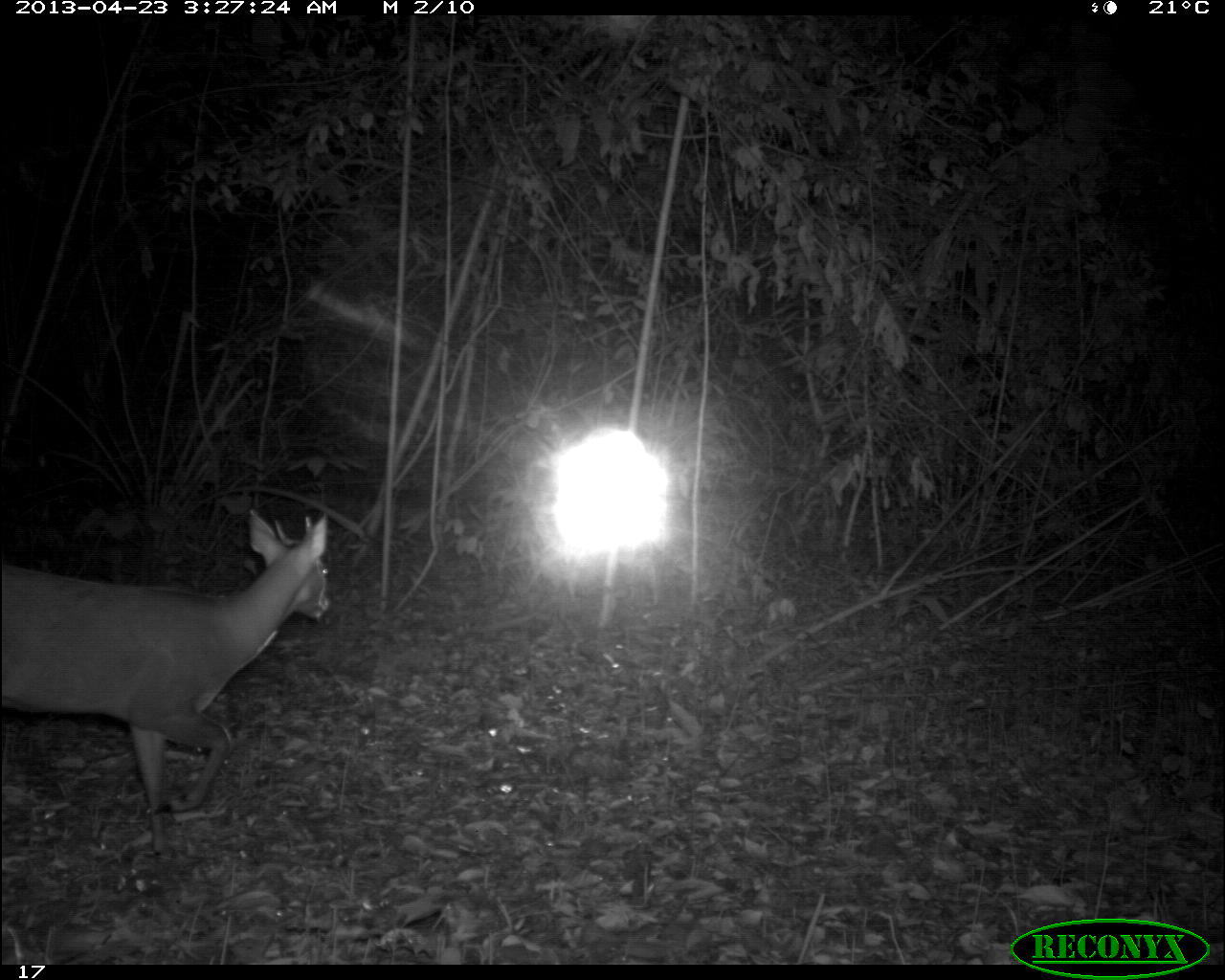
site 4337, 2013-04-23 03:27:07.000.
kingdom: Animalia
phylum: Chordata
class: Mammalia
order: Artiodactyla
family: Cervidae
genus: Mazama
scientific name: Mazama temama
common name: central american red brocket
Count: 1.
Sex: male.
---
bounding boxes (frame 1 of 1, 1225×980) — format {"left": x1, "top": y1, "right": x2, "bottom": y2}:
mazama temama: {"left": 1, "top": 505, "right": 331, "bottom": 862}